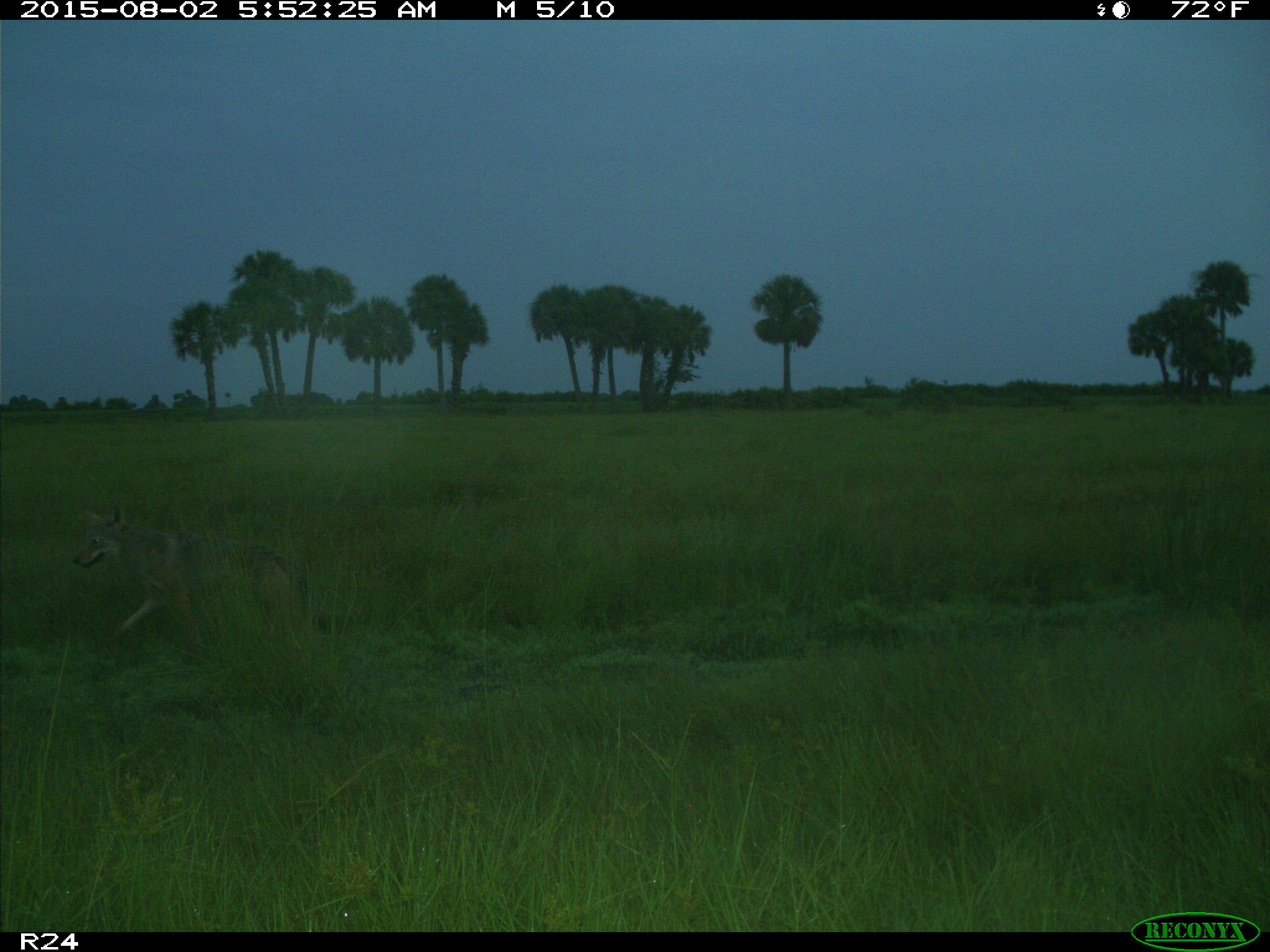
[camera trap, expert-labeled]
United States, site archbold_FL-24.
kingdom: Animalia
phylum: Chordata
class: Mammalia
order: Carnivora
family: Canidae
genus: Canis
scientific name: Canis latrans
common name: coyote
Canis latrans (coyote).